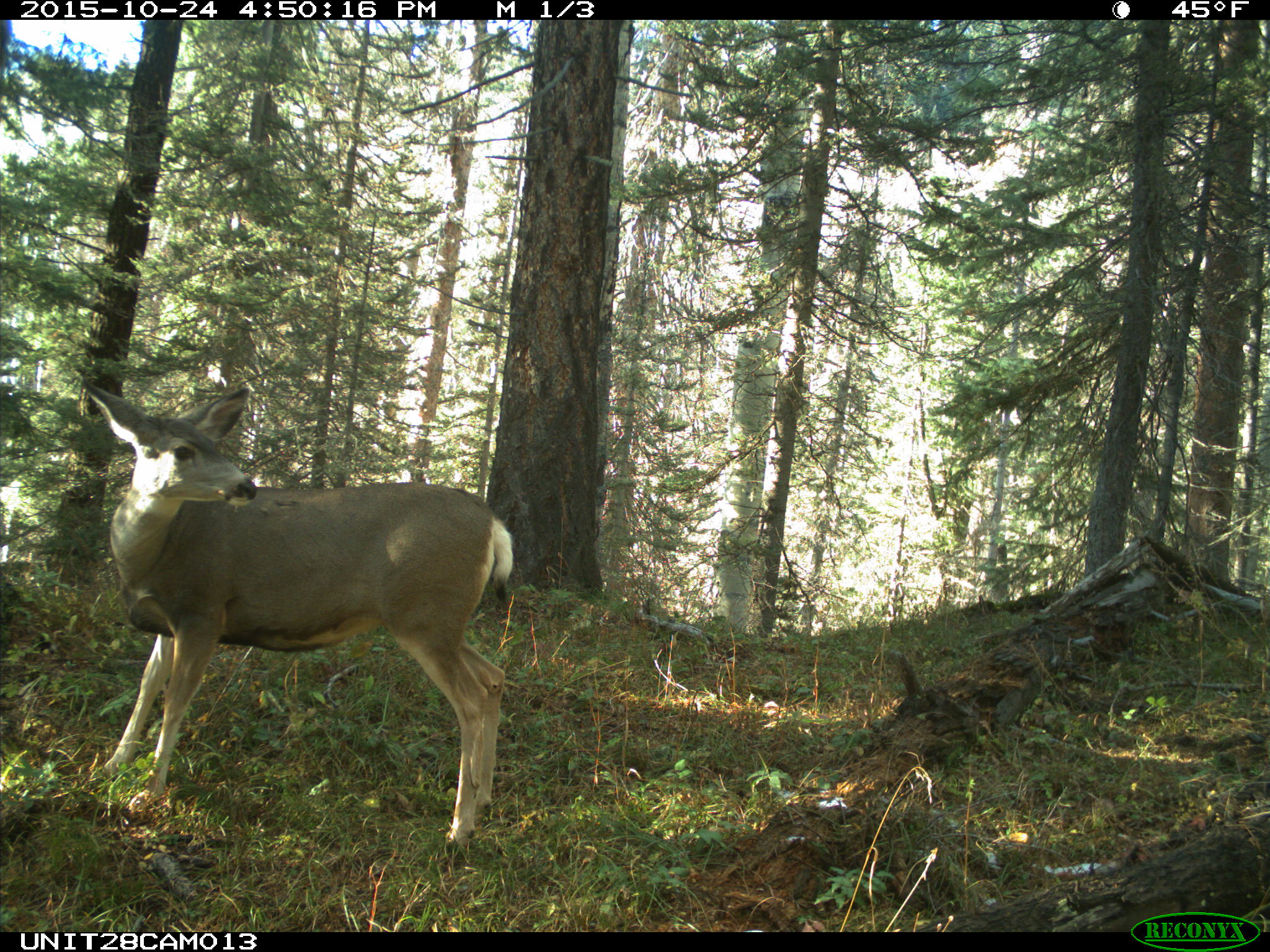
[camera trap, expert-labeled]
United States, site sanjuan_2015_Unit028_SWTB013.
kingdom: Animalia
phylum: Chordata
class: Mammalia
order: Artiodactyla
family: Cervidae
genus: Odocoileus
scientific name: Odocoileus hemionus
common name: mule deer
Odocoileus hemionus (mule deer).